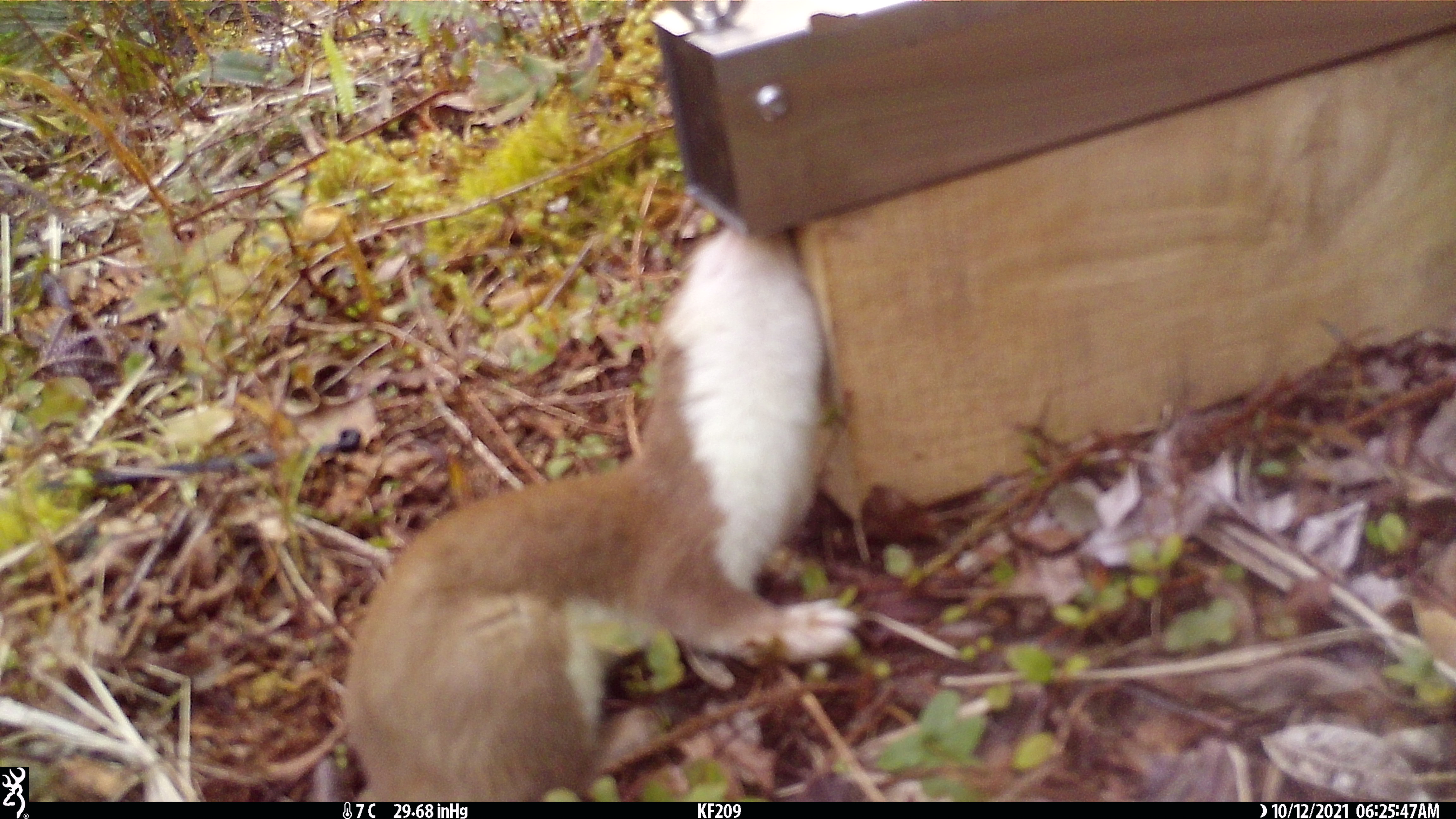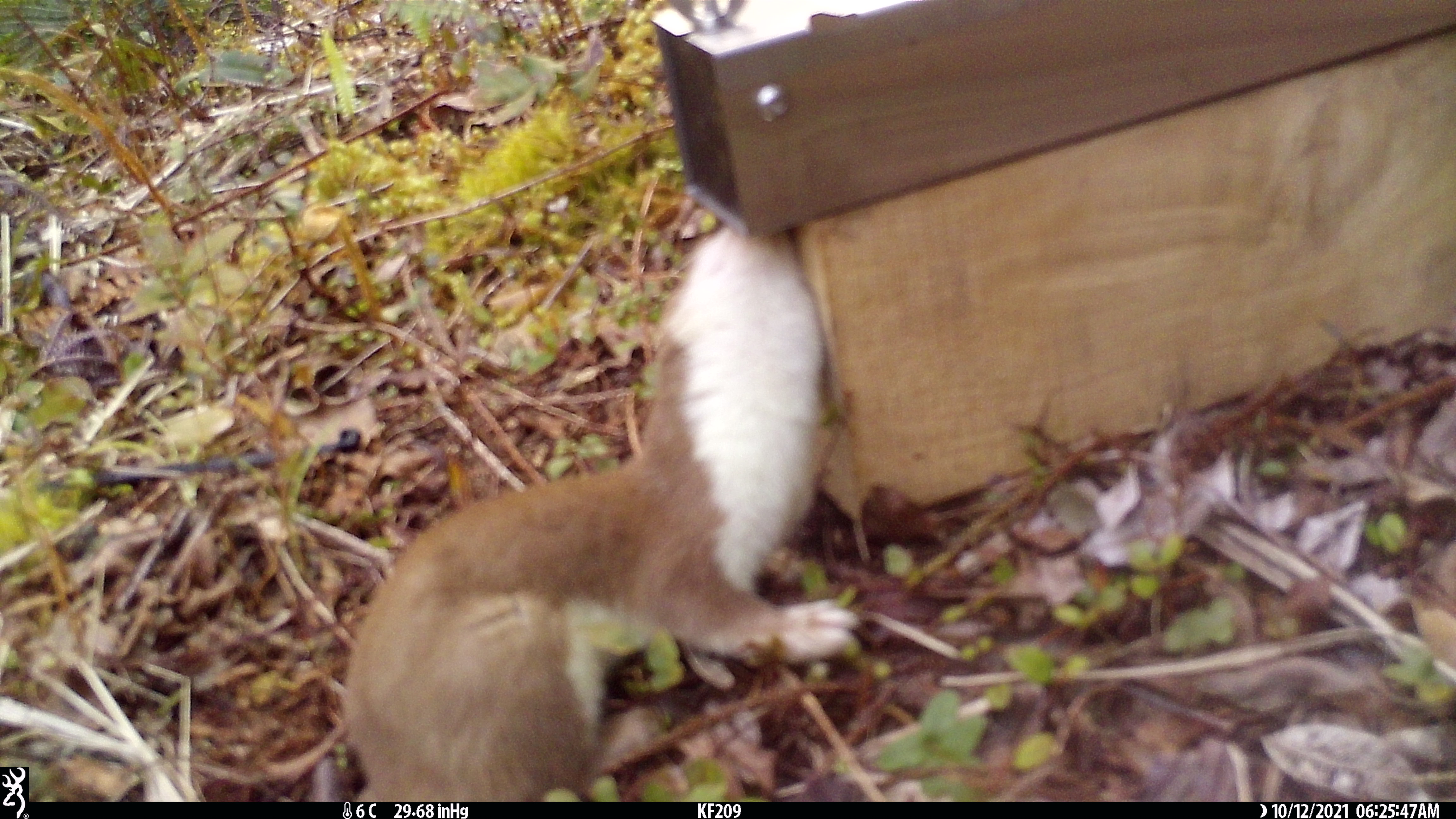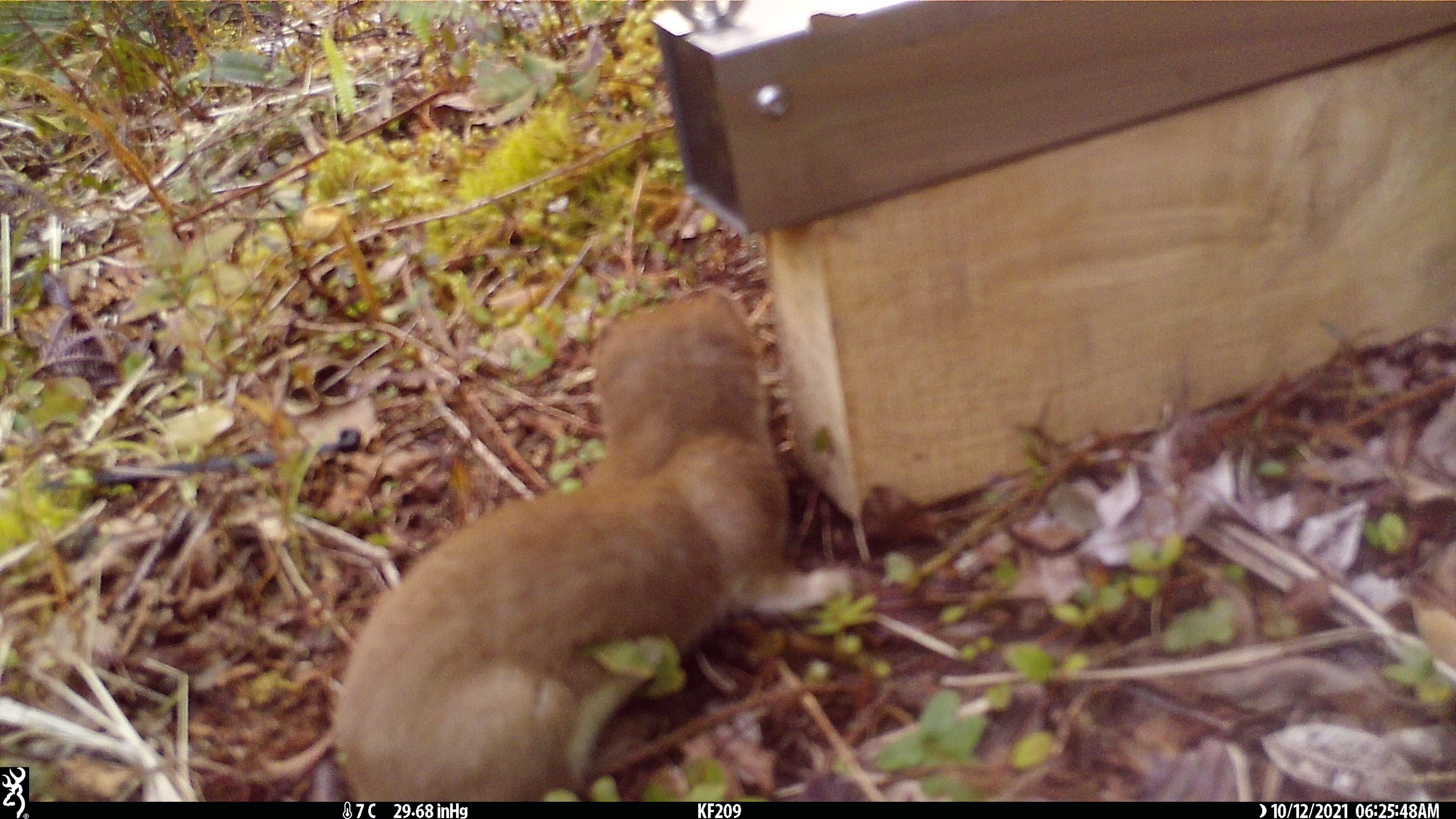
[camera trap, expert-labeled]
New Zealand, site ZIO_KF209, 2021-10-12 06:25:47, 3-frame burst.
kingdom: Animalia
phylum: Chordata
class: Mammalia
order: Carnivora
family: Mustelidae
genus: Mustela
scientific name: Mustela erminea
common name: stoat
Stoat (Mustela erminea).